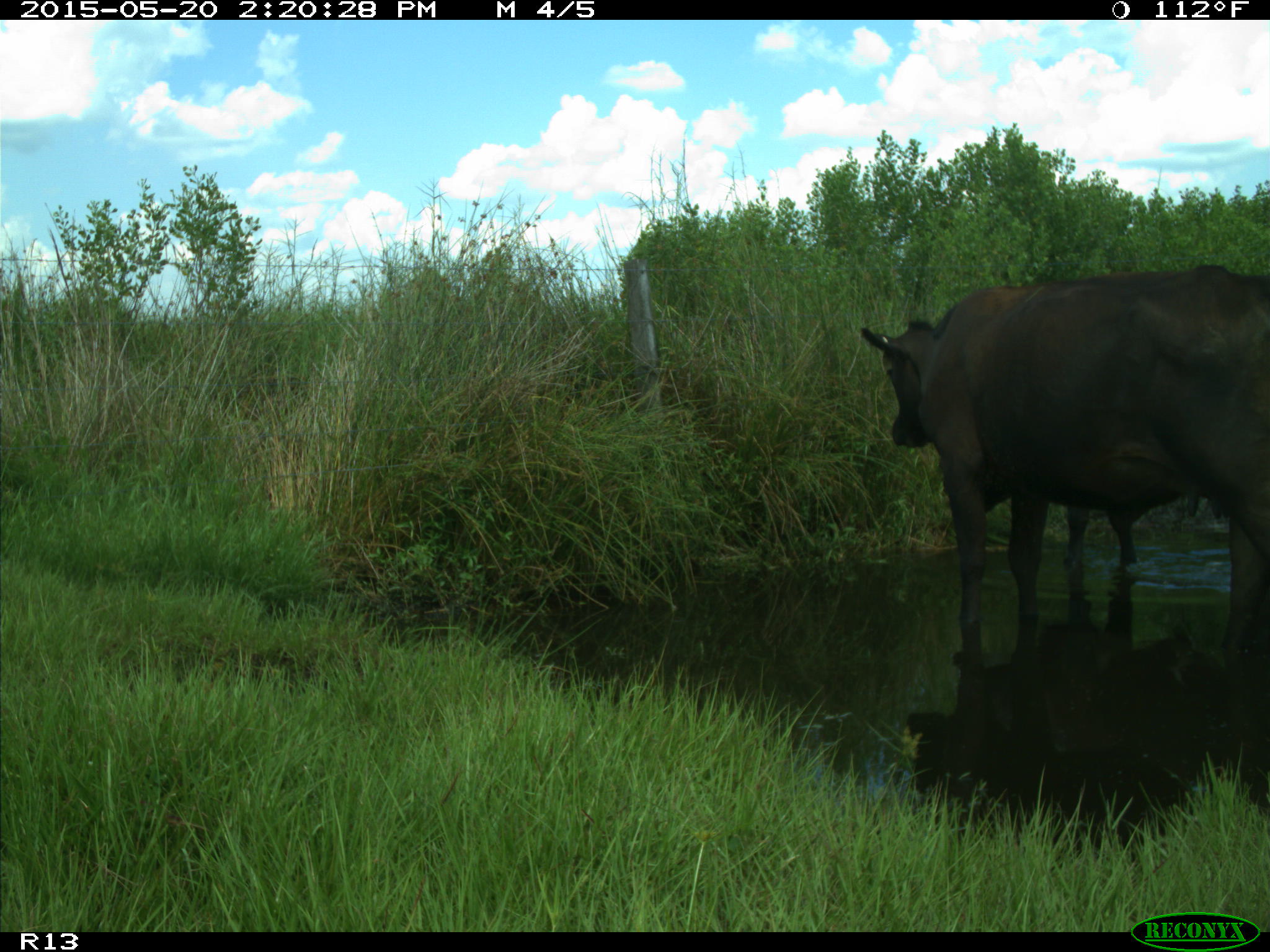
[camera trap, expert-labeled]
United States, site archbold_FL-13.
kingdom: Animalia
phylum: Chordata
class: Mammalia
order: Artiodactyla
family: Bovidae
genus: Bos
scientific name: Bos taurus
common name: domestic cow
Bos taurus (domestic cow).